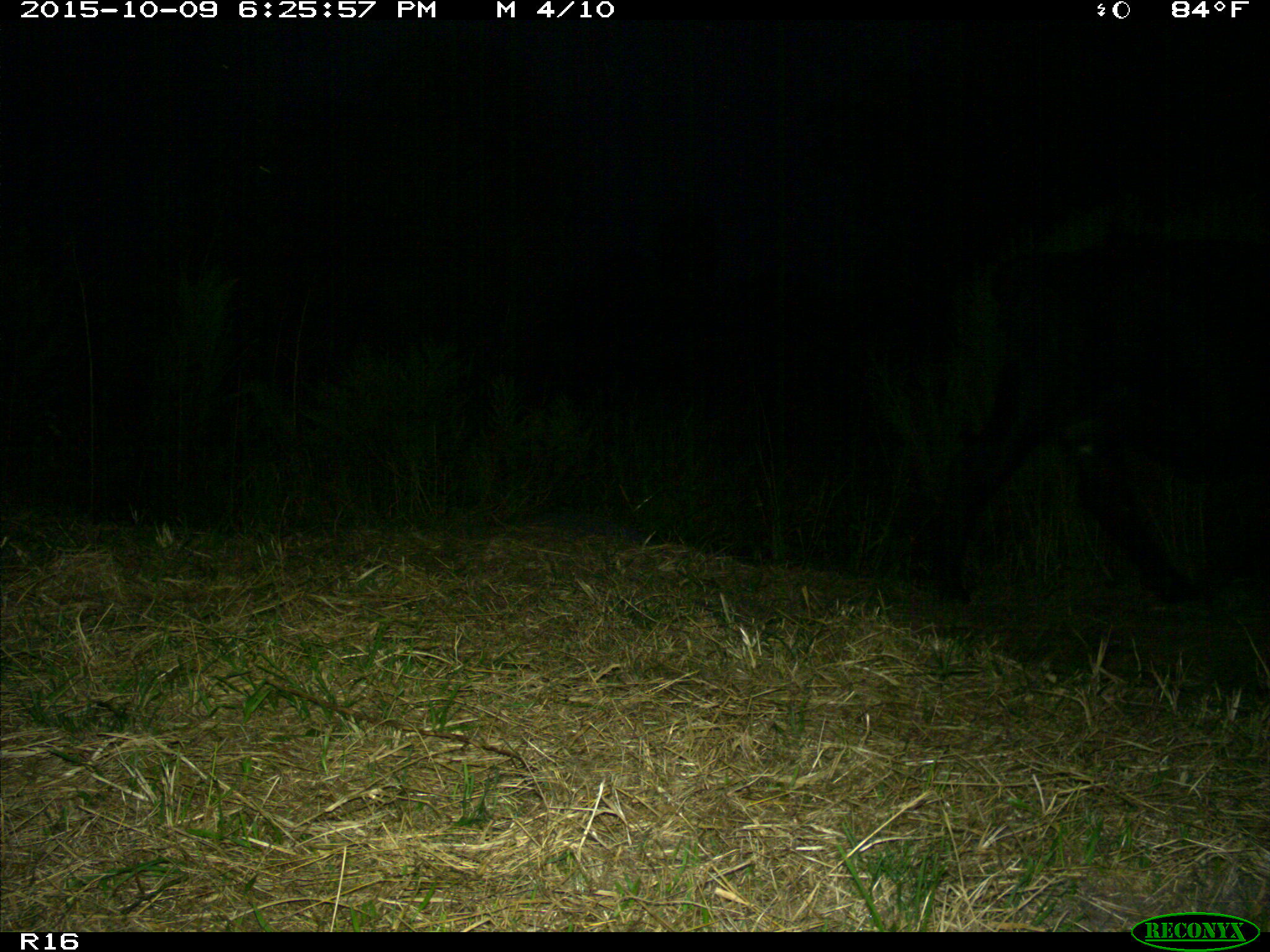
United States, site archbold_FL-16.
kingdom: Animalia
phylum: Chordata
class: Mammalia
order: Artiodactyla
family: Bovidae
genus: Bos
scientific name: Bos taurus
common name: domestic cow